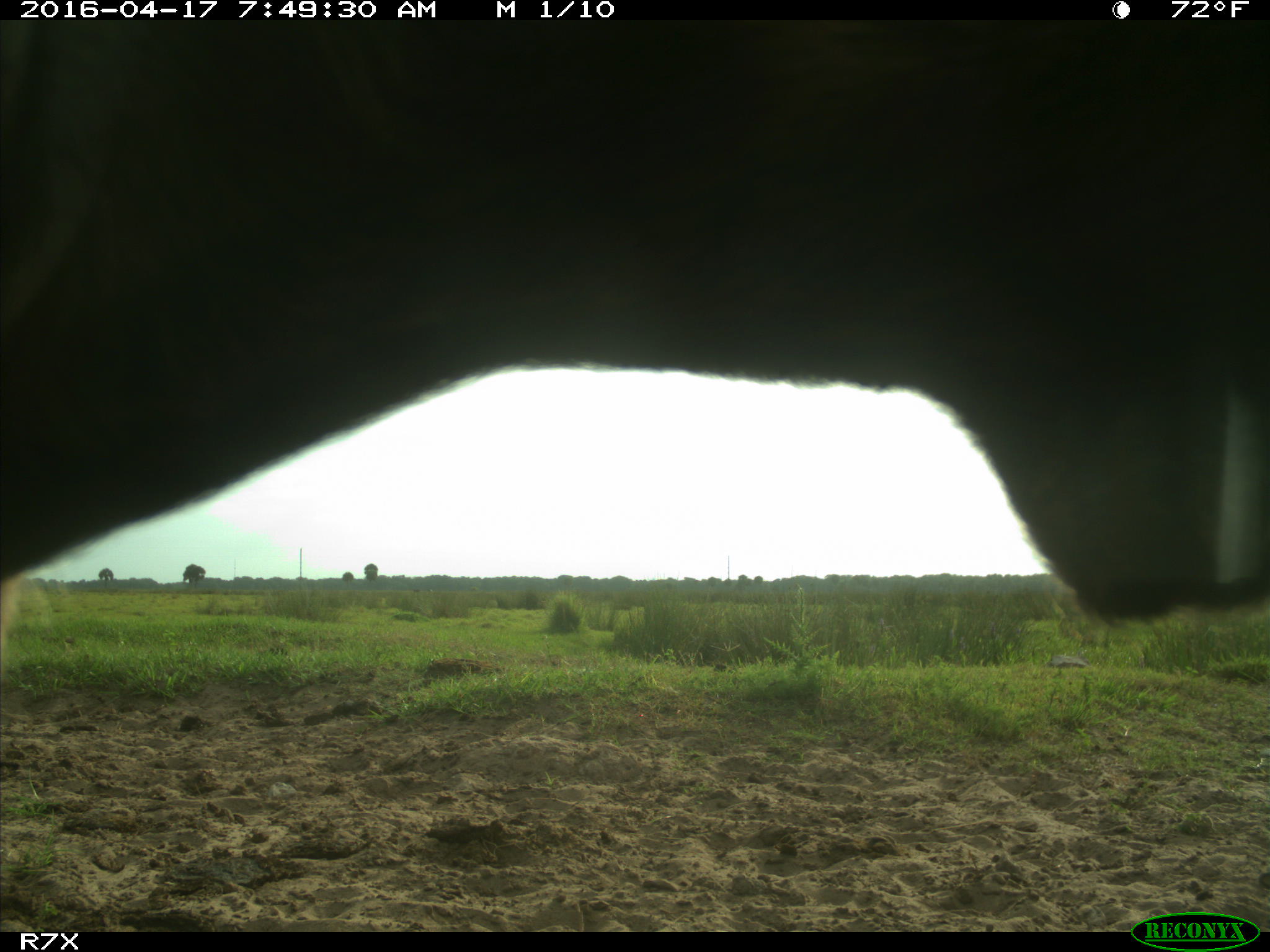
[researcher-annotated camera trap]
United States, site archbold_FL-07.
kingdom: Animalia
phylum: Chordata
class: Mammalia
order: Artiodactyla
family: Bovidae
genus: Bos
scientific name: Bos taurus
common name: domestic cow